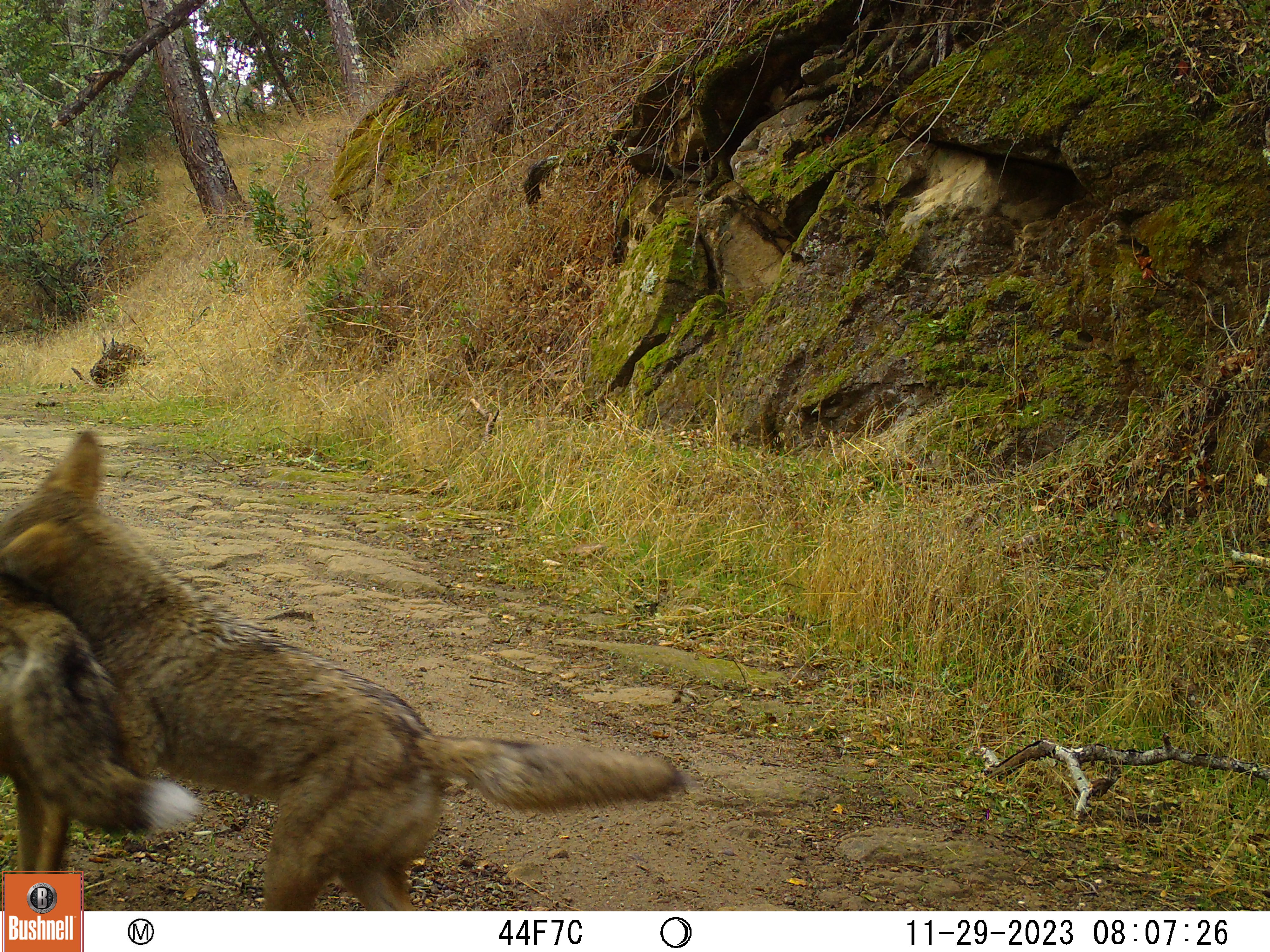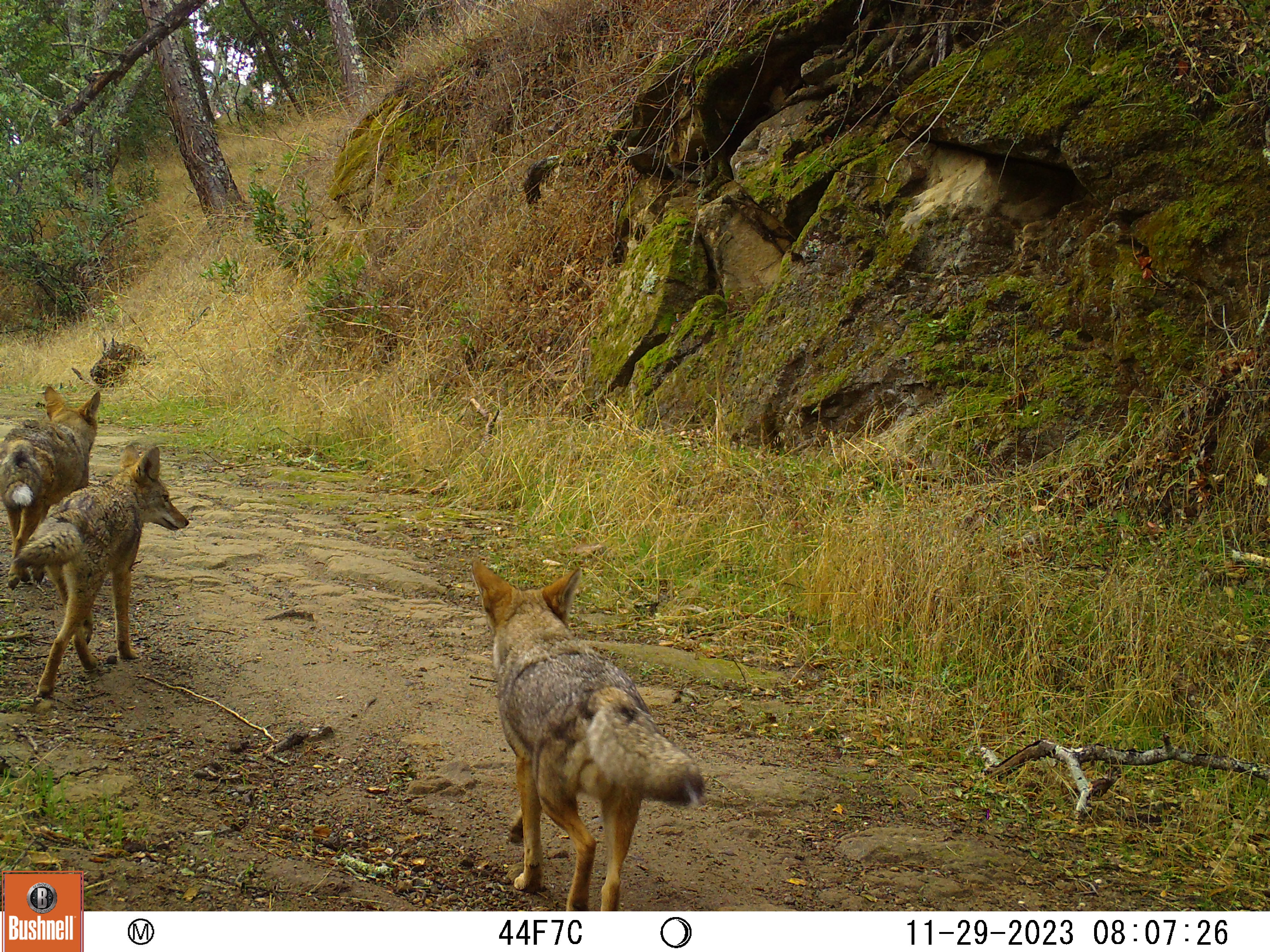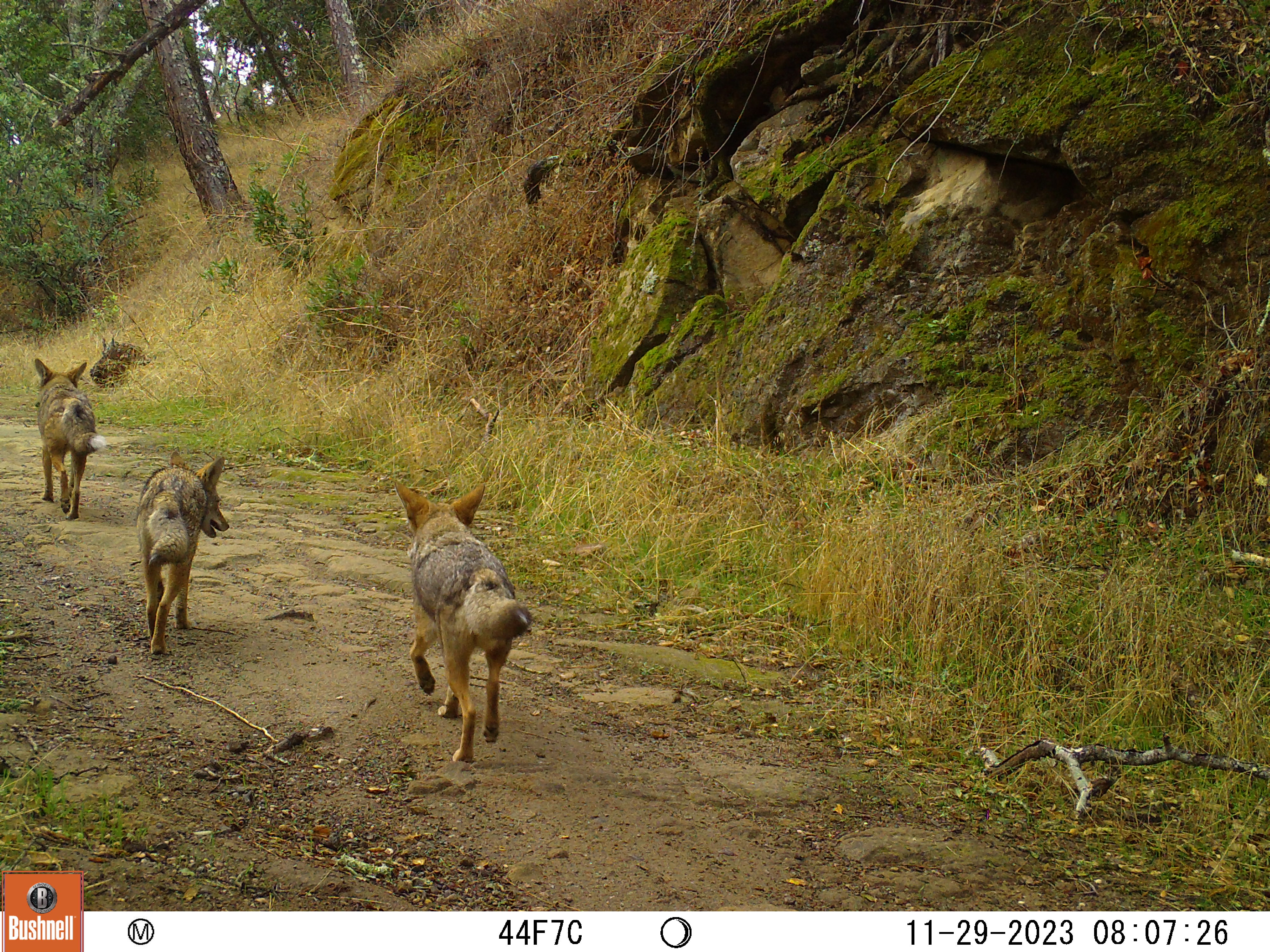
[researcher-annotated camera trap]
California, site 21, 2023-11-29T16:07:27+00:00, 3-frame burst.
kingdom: Animalia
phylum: Chordata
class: Mammalia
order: Carnivora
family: Canidae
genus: Canis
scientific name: Canis latrans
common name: coyote